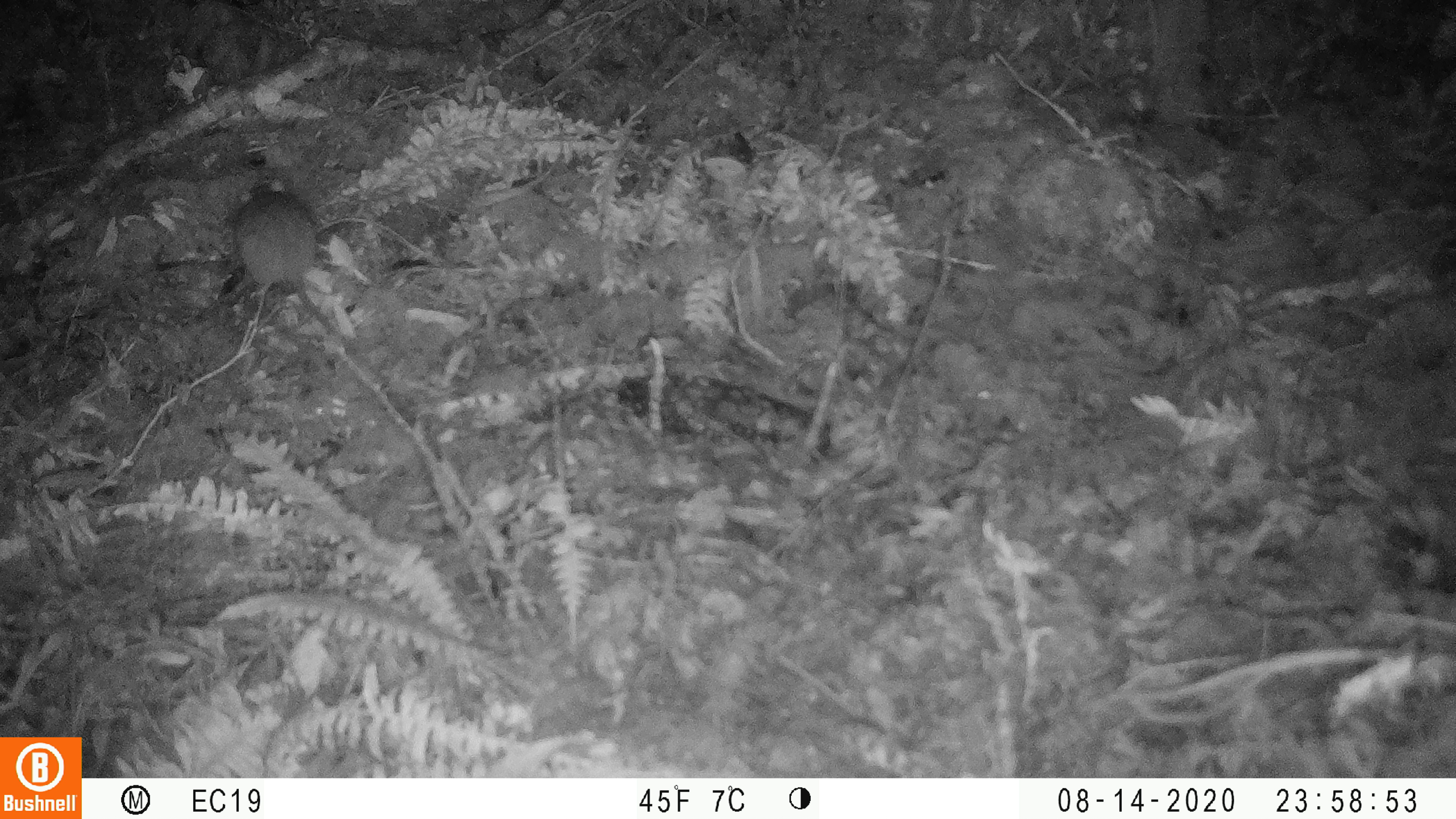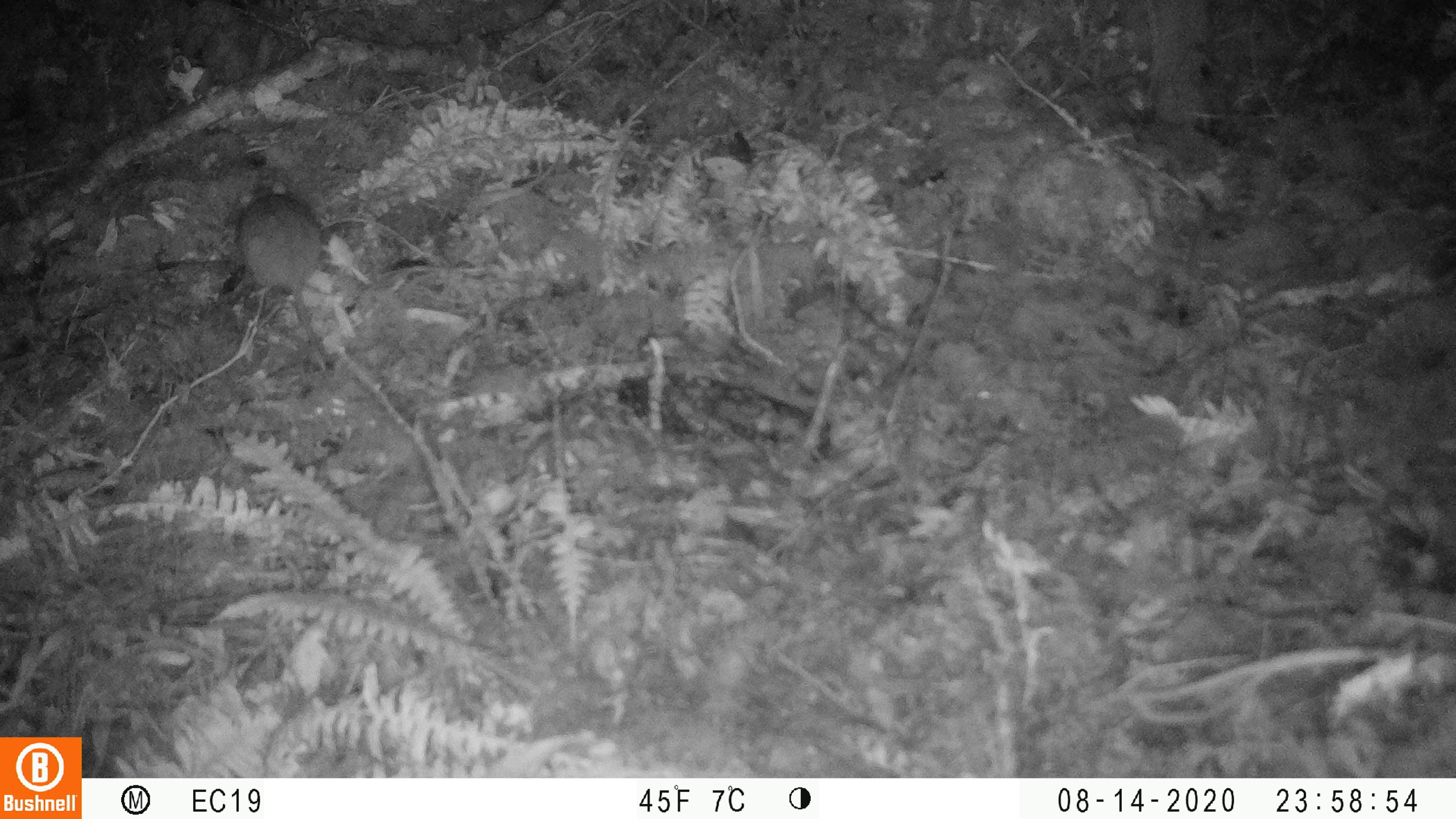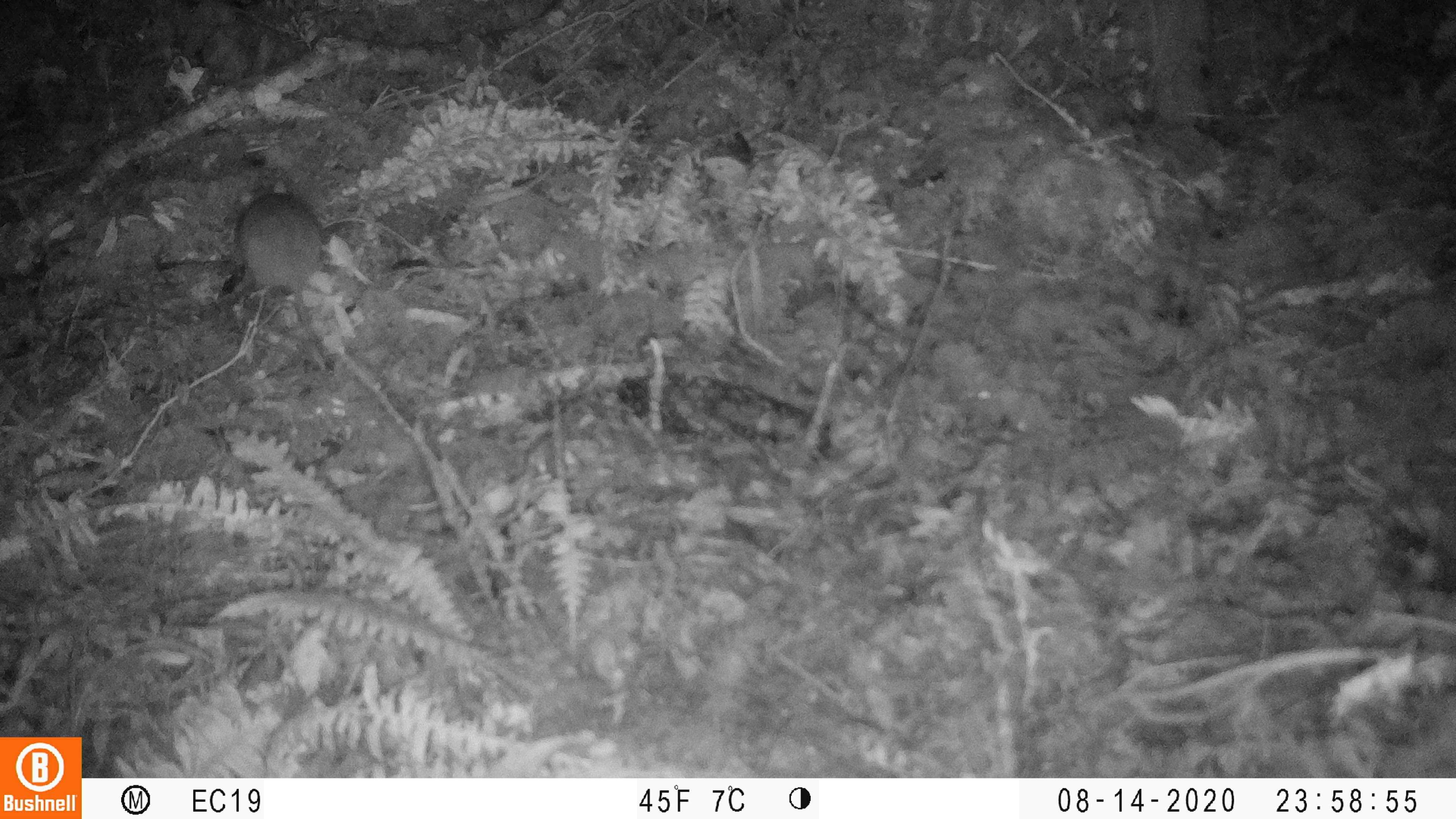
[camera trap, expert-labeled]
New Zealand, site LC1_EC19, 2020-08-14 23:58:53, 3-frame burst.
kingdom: Animalia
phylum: Chordata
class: Mammalia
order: Rodentia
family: Muridae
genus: Rattus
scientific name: Rattus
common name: rat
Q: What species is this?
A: Rat (Rattus).